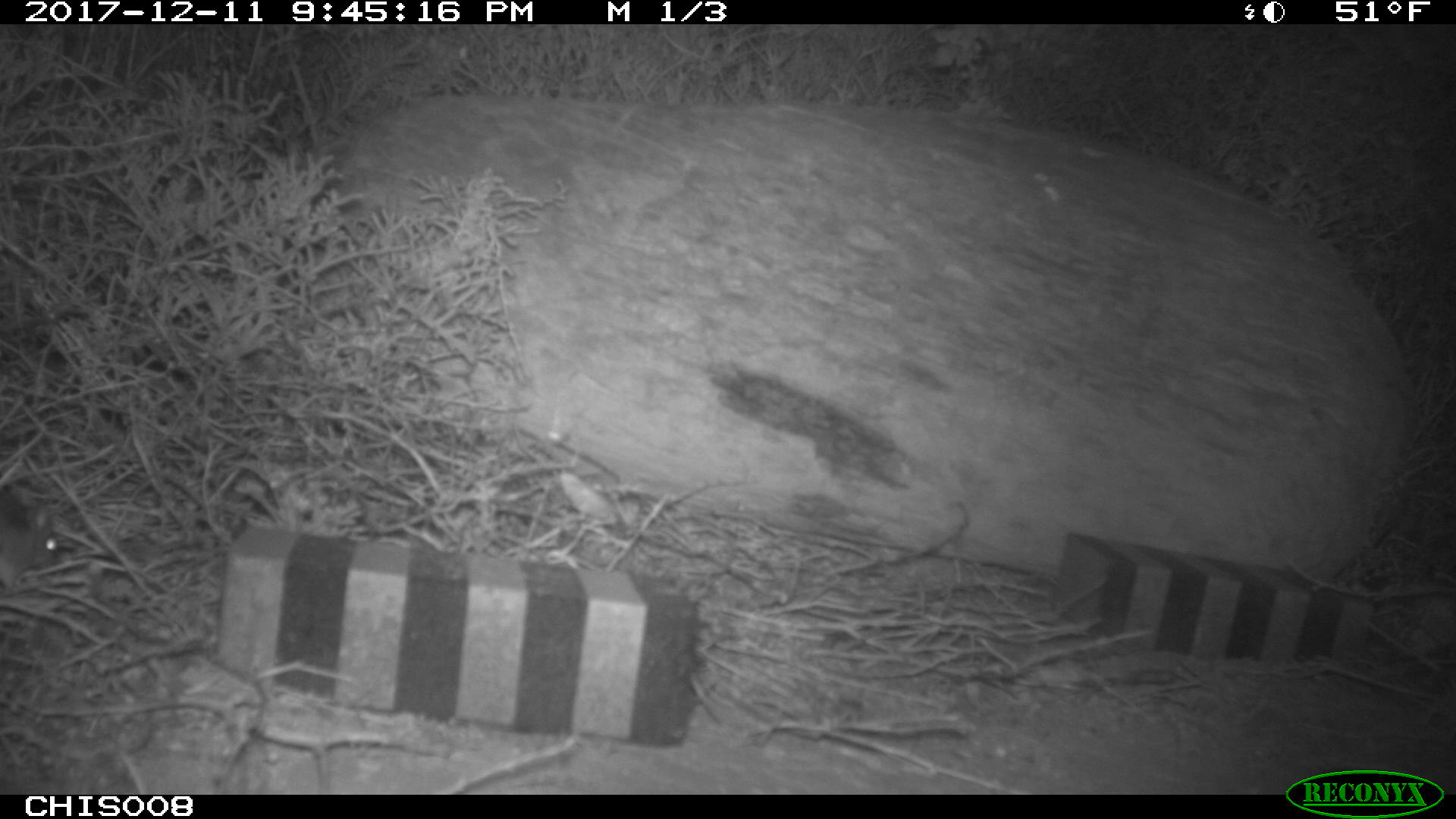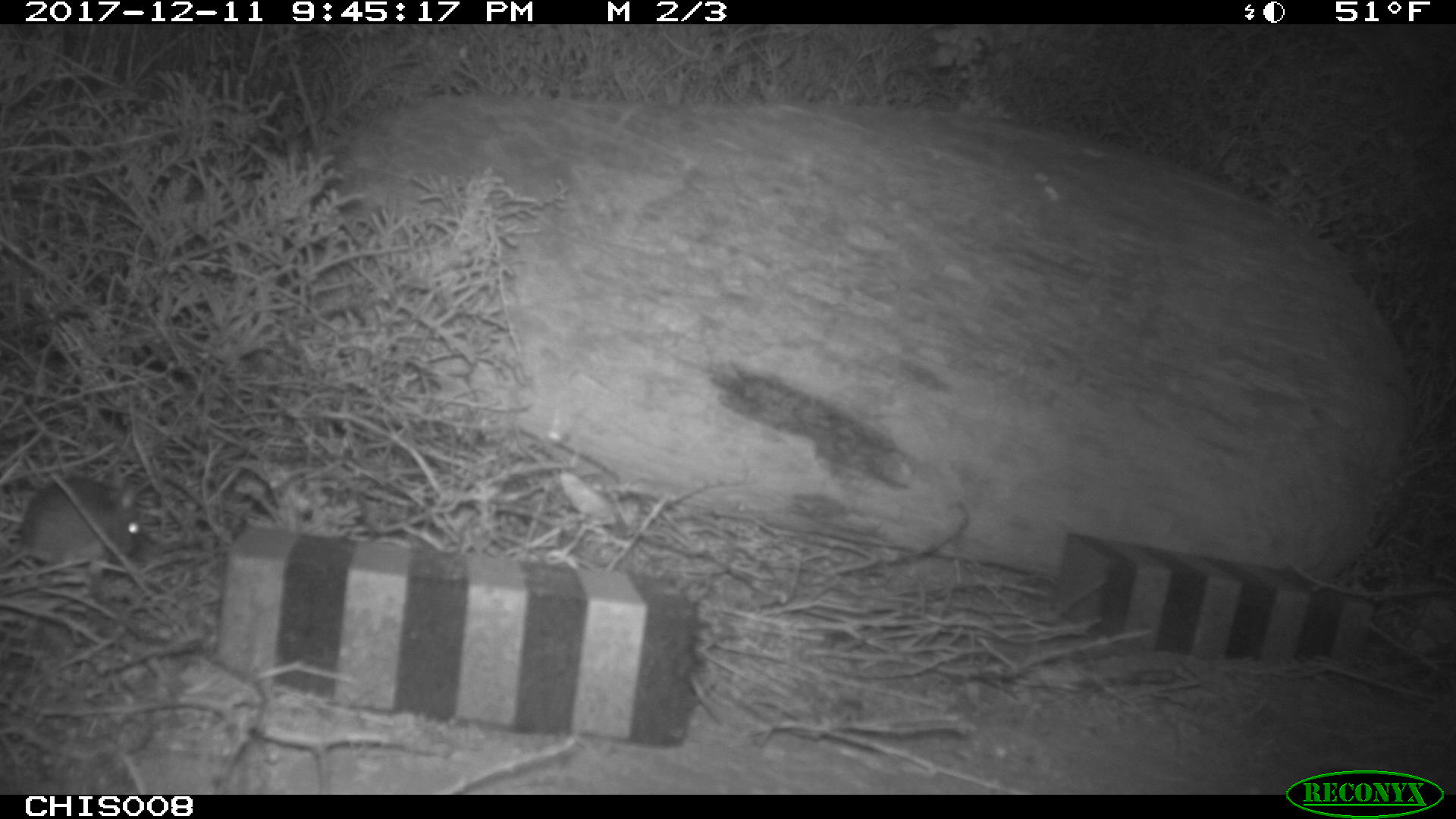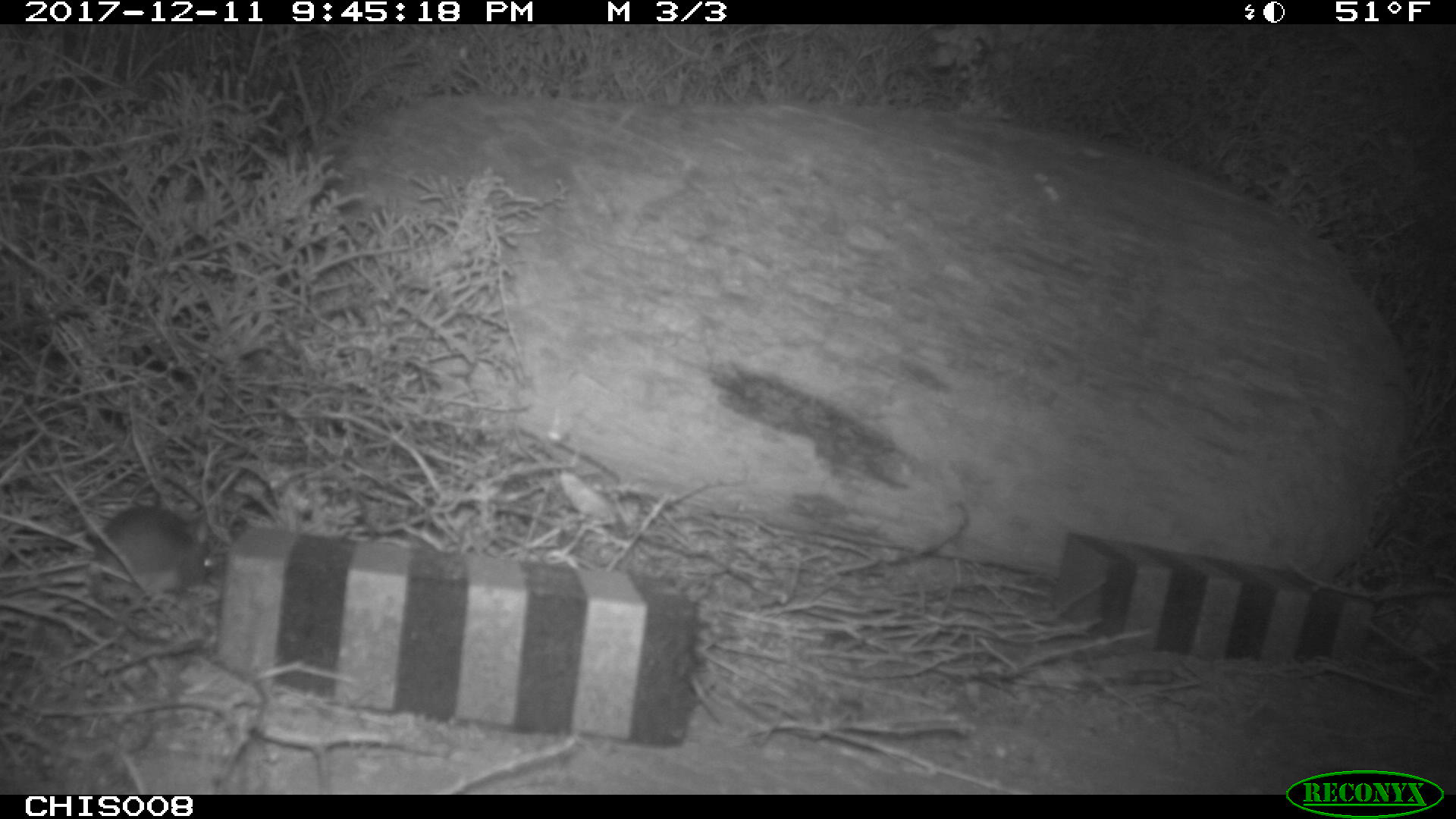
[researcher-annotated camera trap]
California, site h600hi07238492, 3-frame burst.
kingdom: Animalia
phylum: Chordata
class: Mammalia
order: Rodentia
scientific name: Rodentia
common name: rodent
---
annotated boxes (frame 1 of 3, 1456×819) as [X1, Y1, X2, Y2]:
rodent: [0, 505, 59, 593]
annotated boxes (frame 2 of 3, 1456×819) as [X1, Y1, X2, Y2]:
rodent: [1, 466, 142, 569]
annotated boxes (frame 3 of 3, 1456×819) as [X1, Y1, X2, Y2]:
rodent: [95, 506, 215, 588]